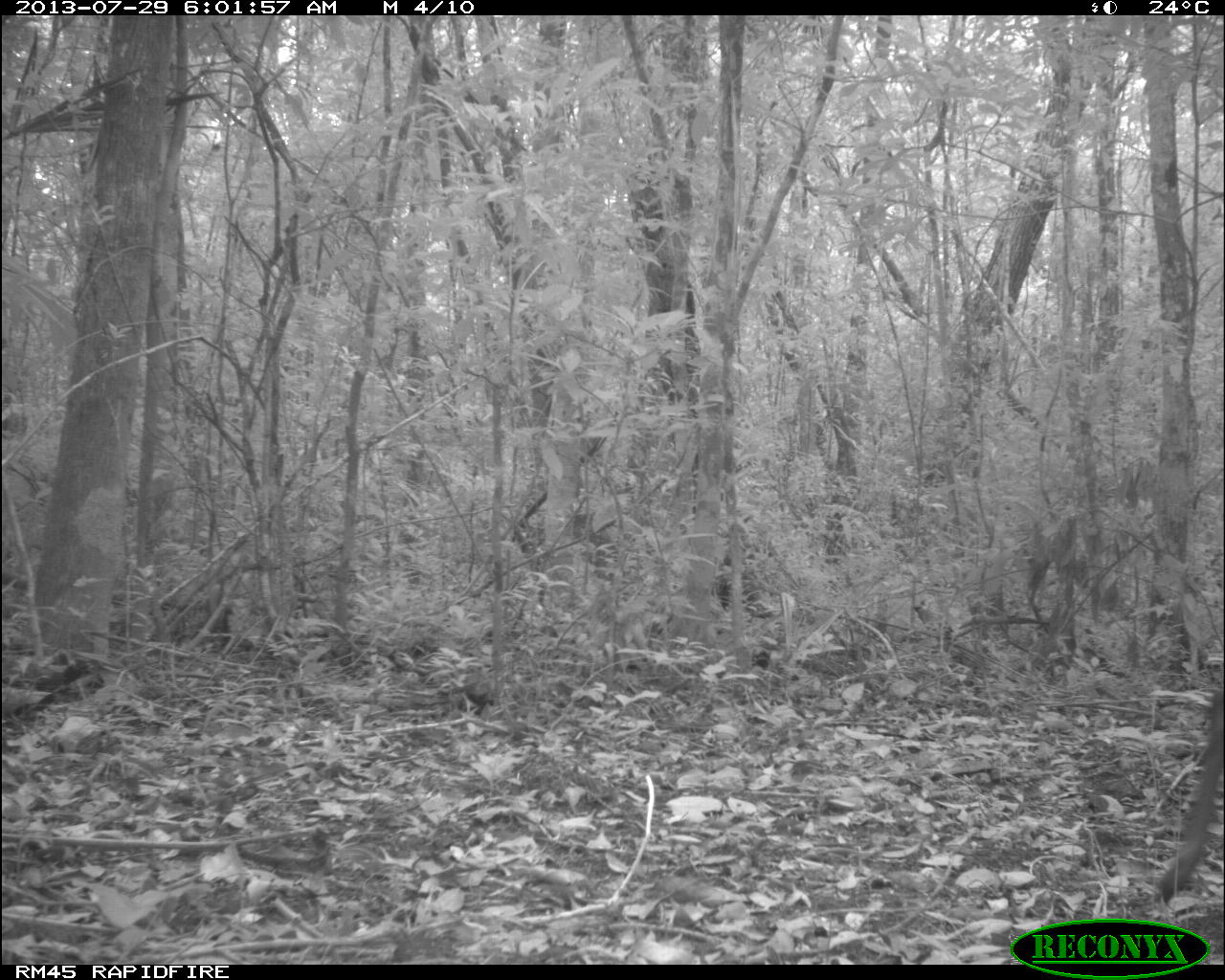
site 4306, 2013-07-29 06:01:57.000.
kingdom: Animalia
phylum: Chordata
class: Mammalia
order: Artiodactyla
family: Cervidae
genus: Mazama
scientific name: Mazama temama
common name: central american red brocket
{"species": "Mazama temama (central american red brocket)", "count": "1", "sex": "male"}